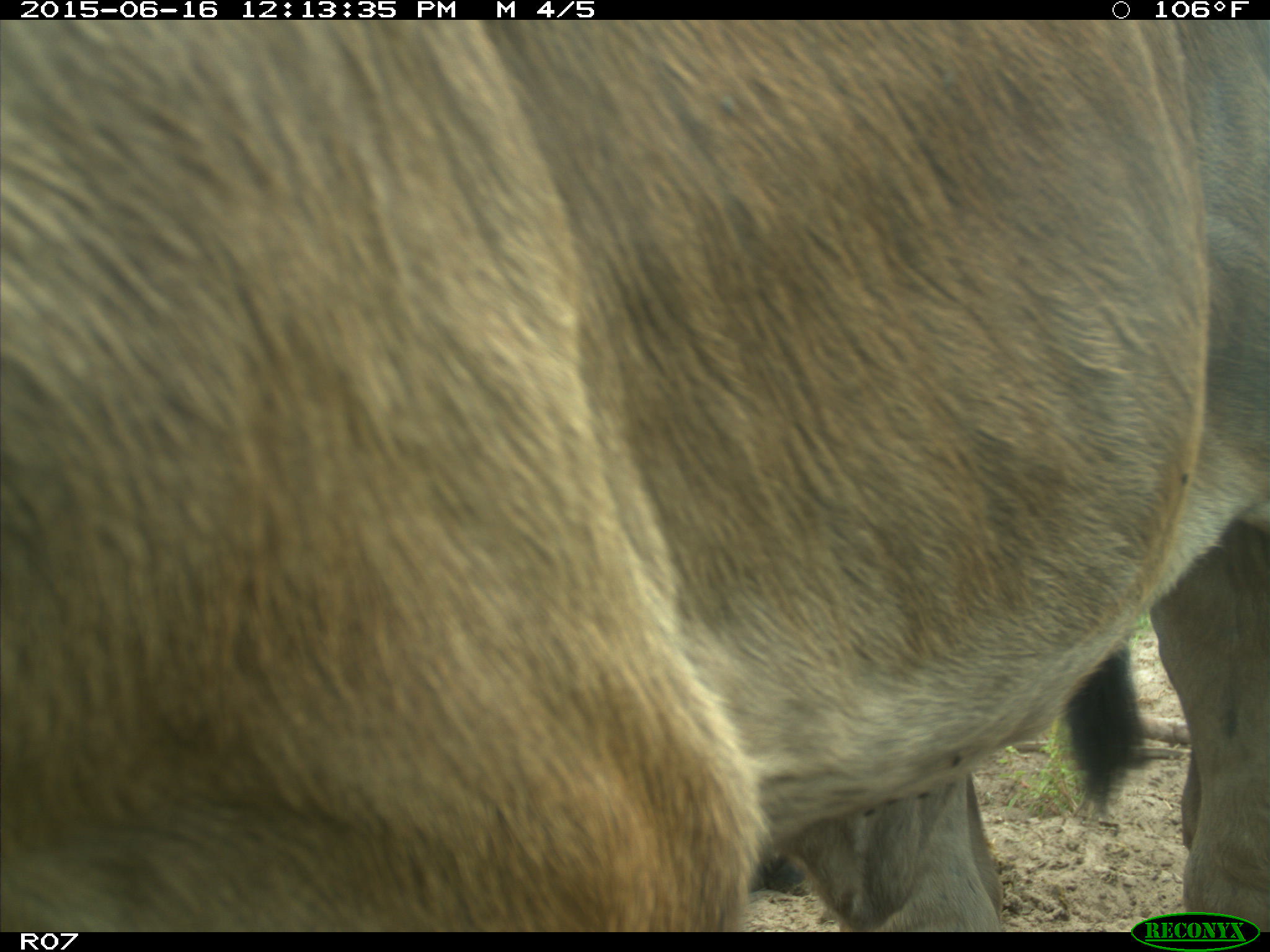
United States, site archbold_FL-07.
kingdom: Animalia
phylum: Chordata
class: Mammalia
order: Artiodactyla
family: Bovidae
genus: Bos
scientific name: Bos taurus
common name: domestic cow